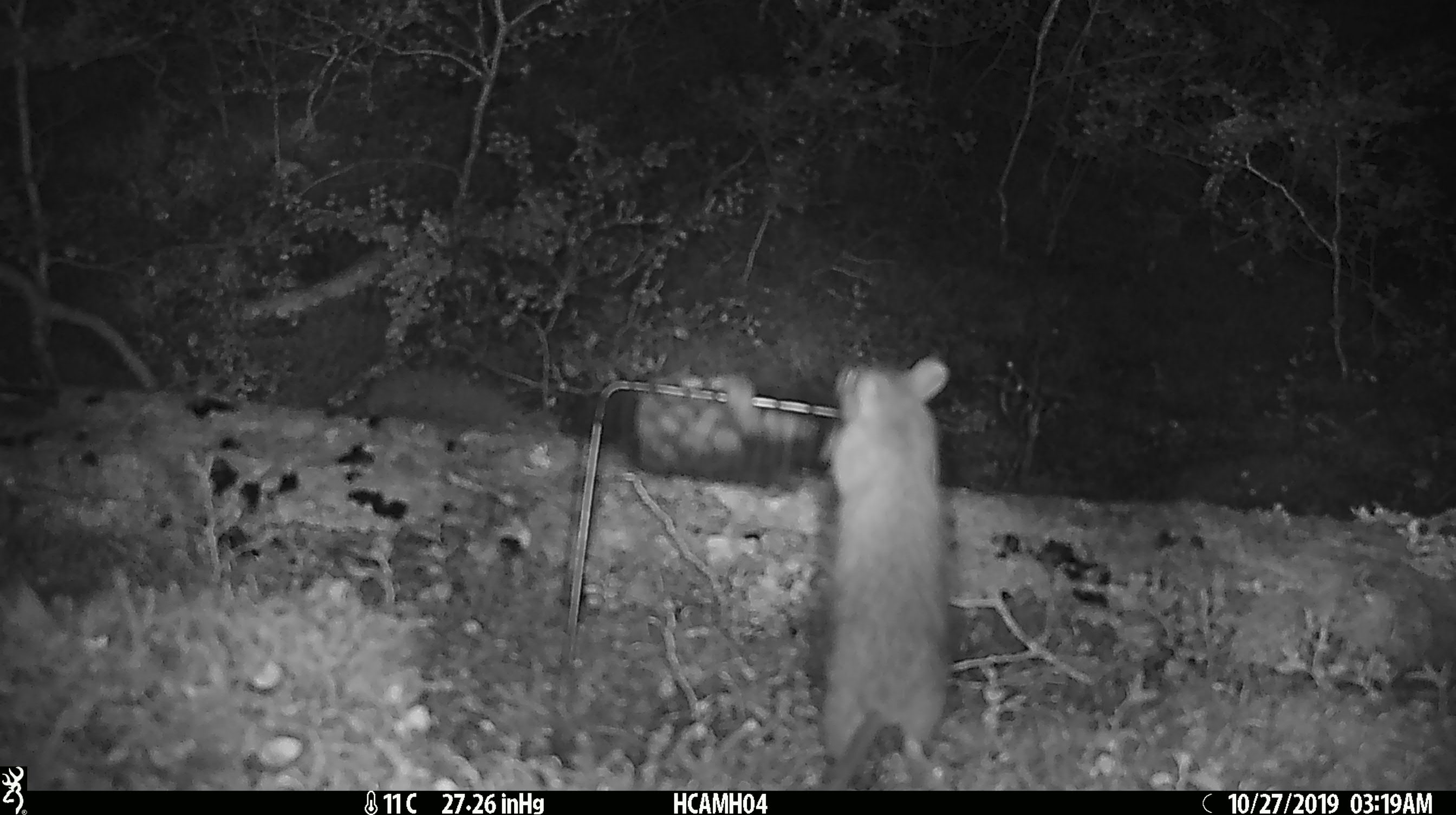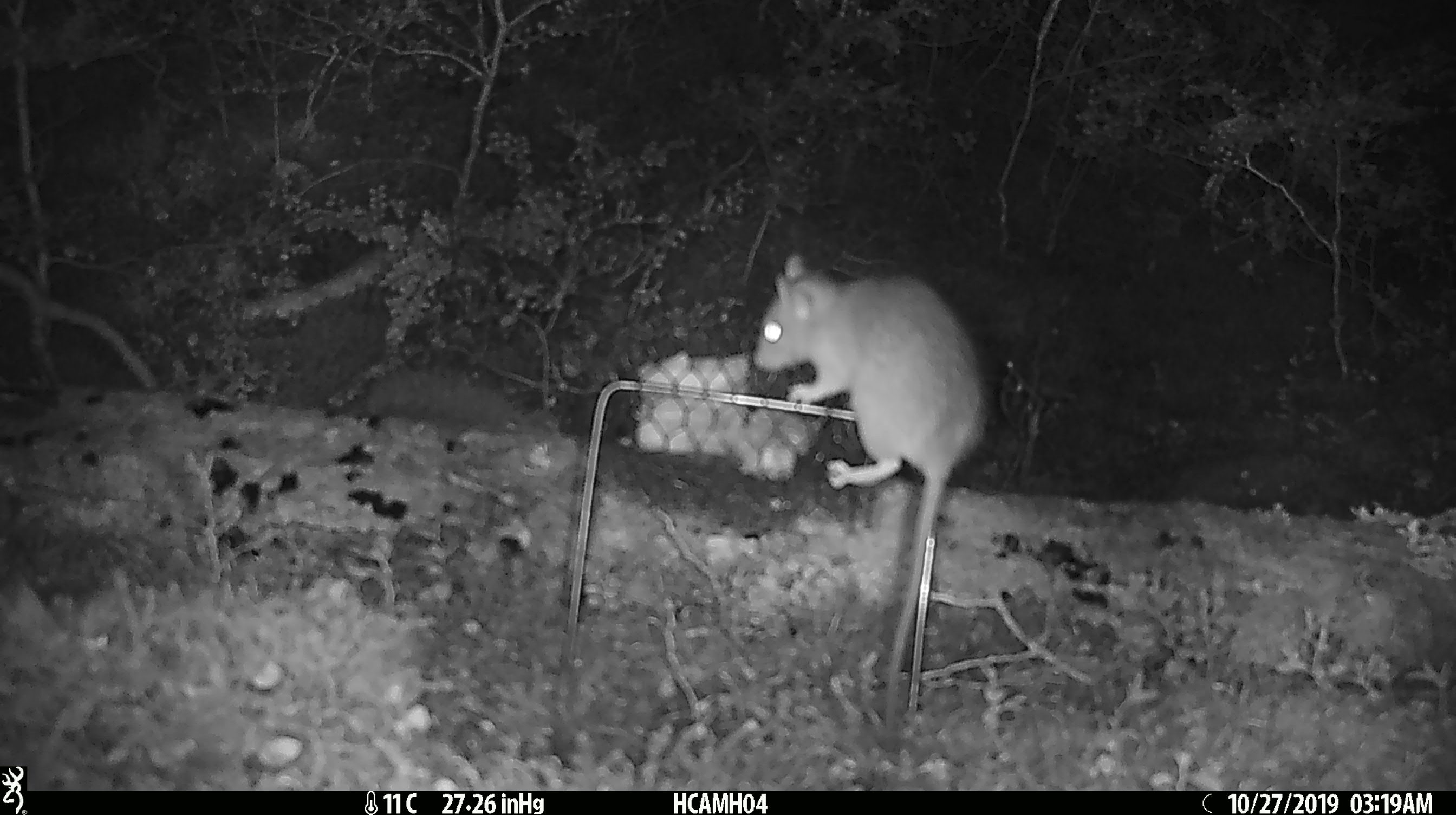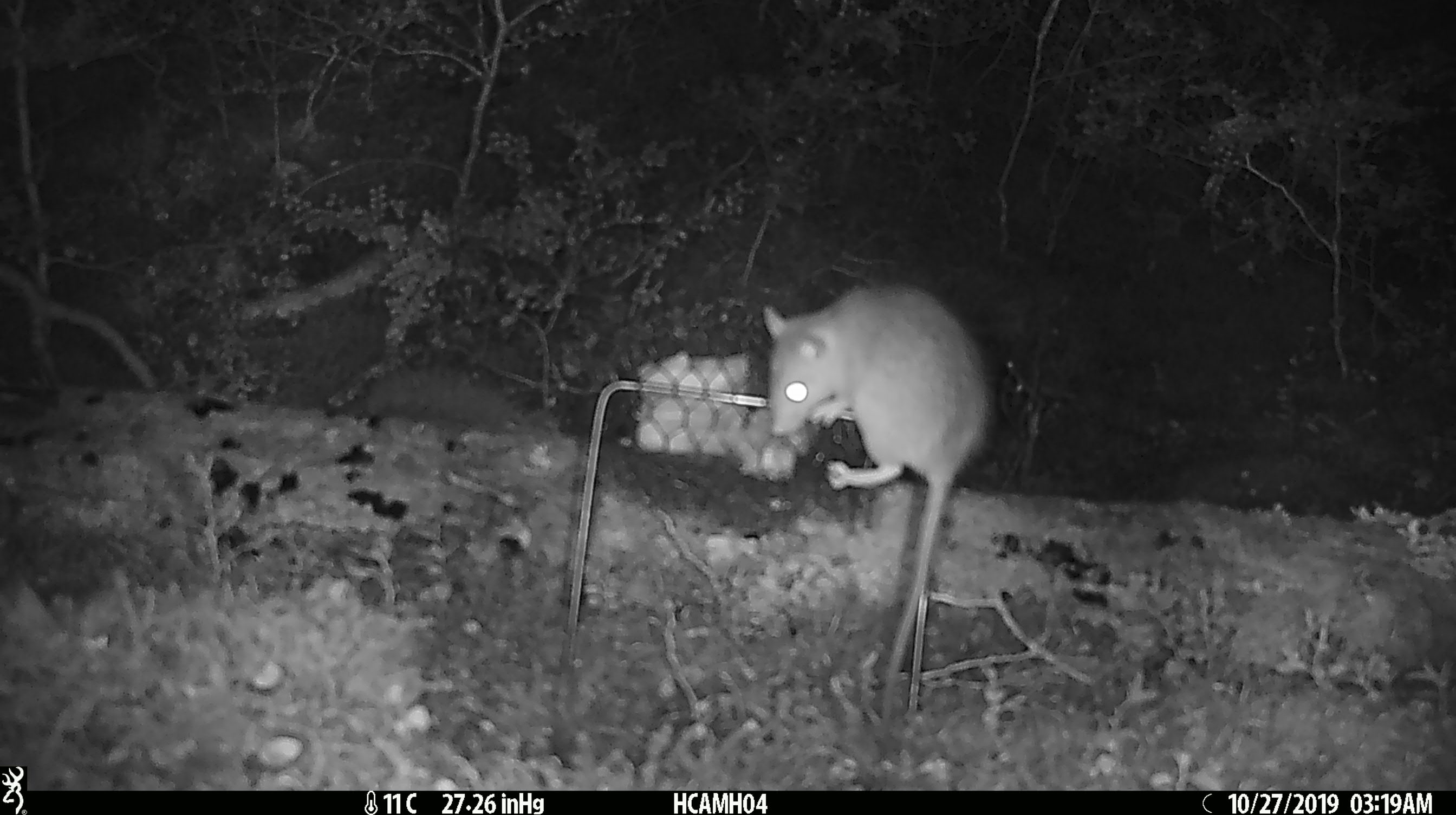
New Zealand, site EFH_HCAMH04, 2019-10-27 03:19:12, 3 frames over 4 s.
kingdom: Animalia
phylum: Chordata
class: Mammalia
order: Rodentia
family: Muridae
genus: Rattus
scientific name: Rattus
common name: rat